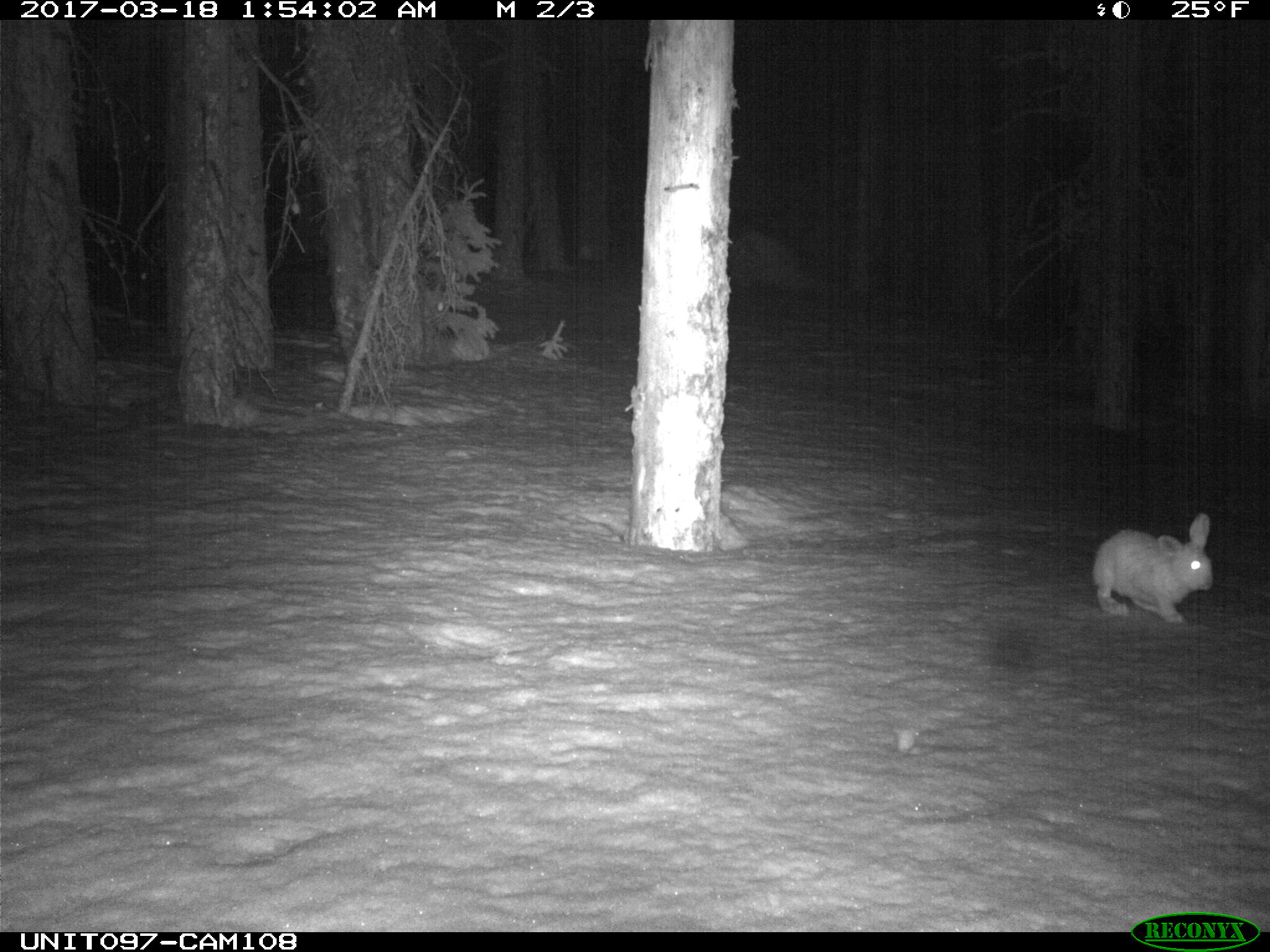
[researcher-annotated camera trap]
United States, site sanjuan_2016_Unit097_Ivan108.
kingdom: Animalia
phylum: Chordata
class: Mammalia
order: Lagomorpha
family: Leporidae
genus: Lepus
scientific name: Lepus americanus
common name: snowshoe hare